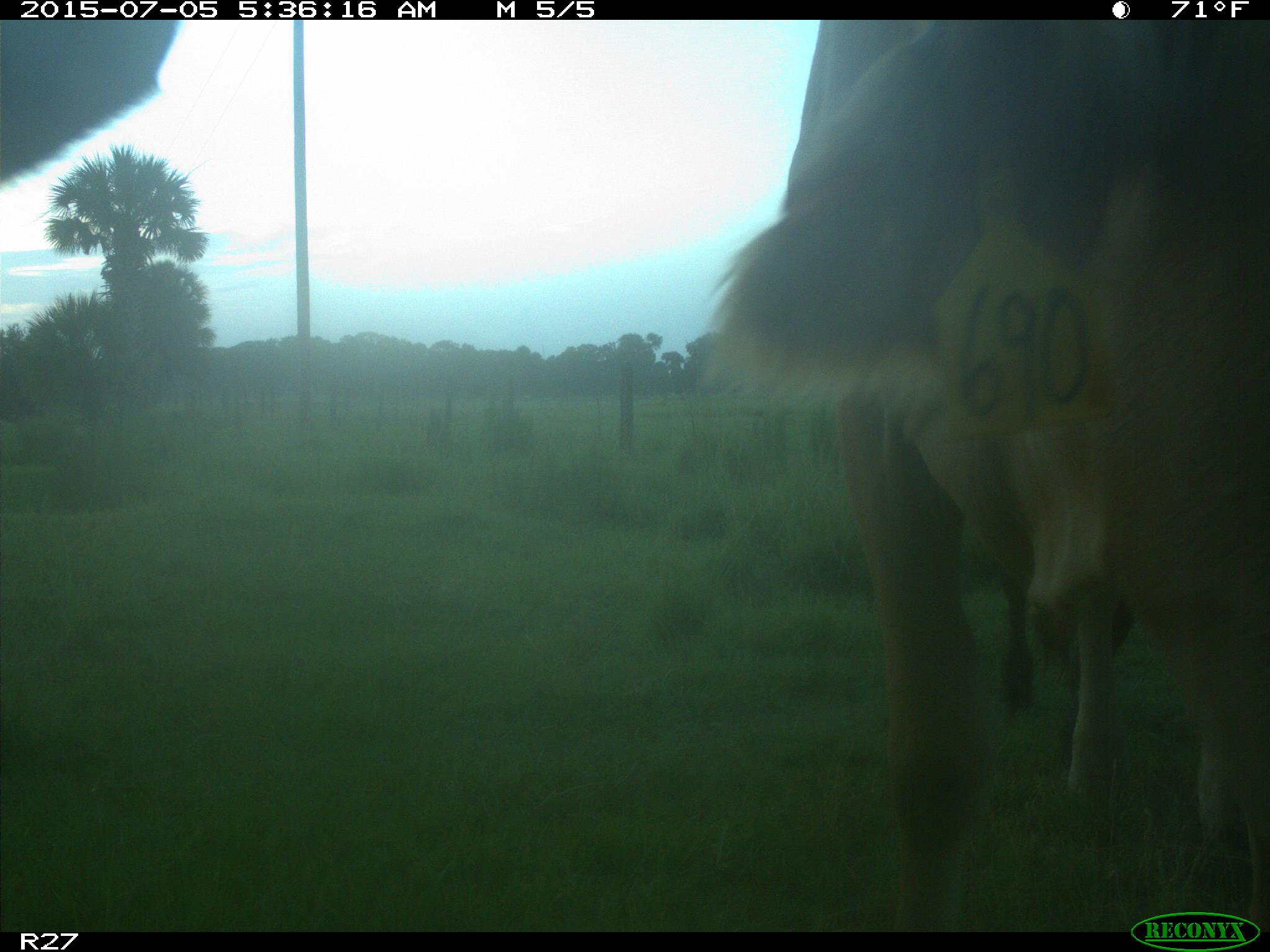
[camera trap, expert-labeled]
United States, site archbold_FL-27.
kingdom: Animalia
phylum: Chordata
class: Mammalia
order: Artiodactyla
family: Bovidae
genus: Bos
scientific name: Bos taurus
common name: domestic cow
Bos taurus (domestic cow).